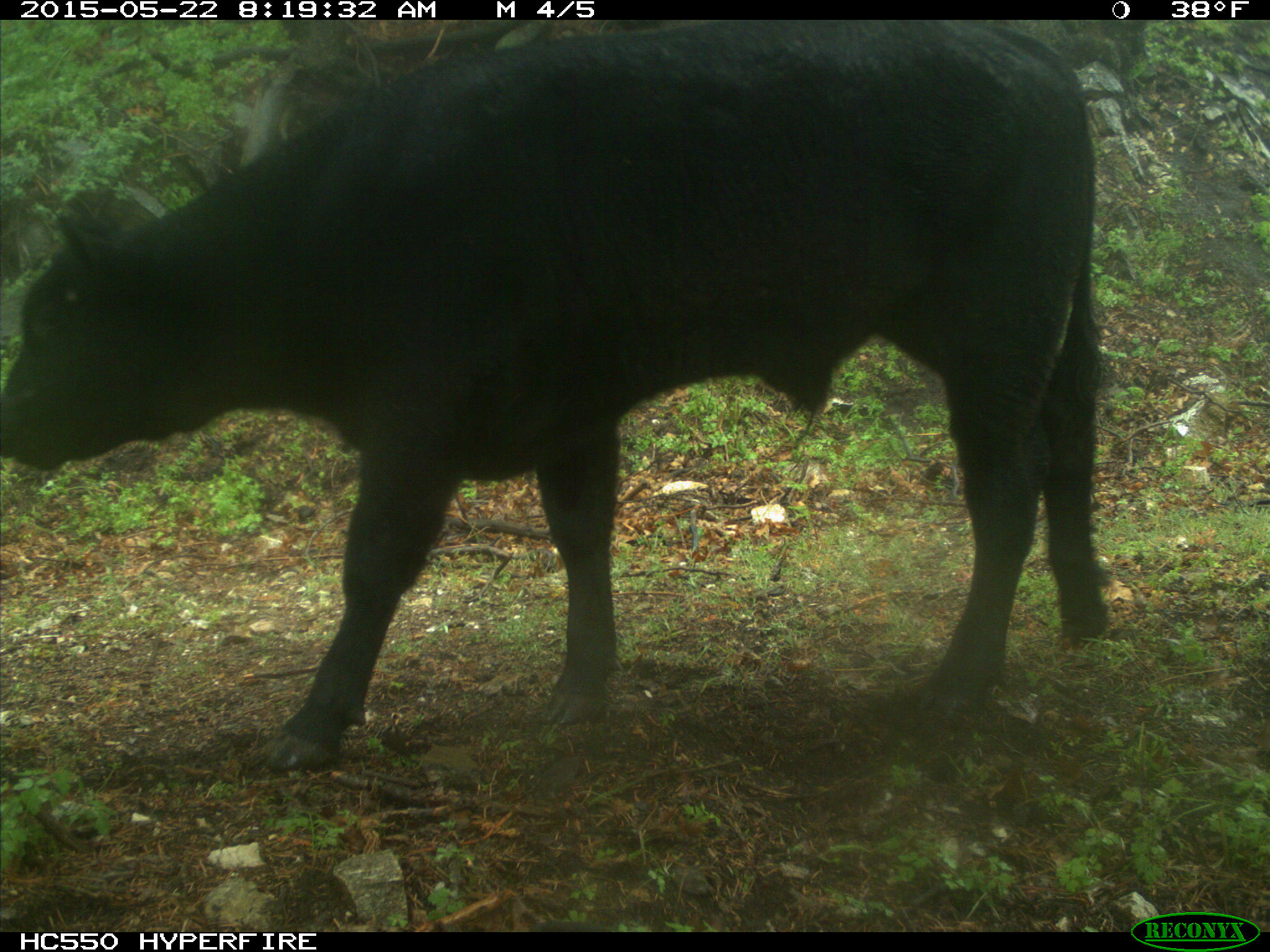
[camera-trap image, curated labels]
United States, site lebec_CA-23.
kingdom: Animalia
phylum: Chordata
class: Mammalia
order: Artiodactyla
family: Bovidae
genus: Bos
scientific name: Bos taurus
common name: domestic cow